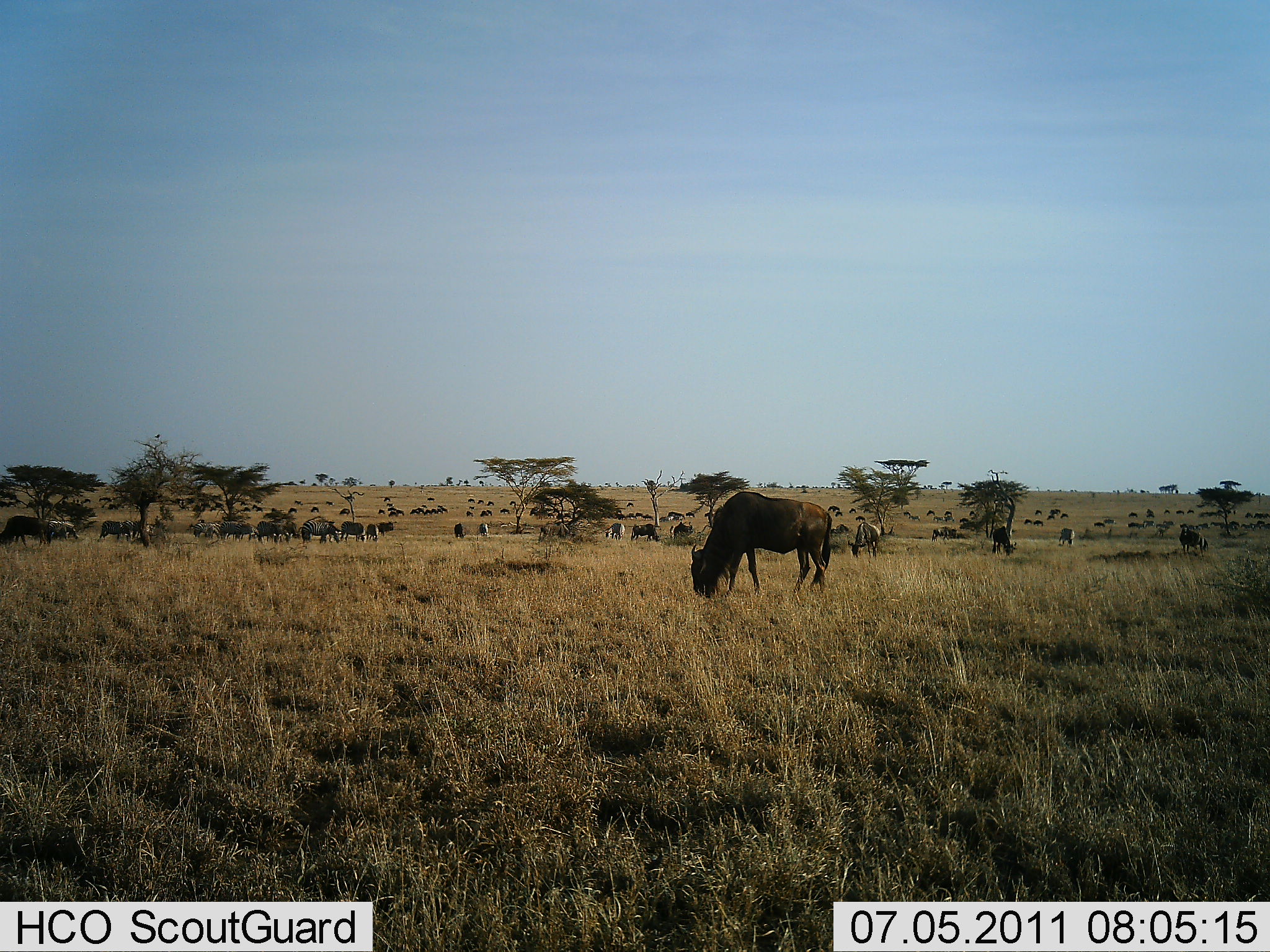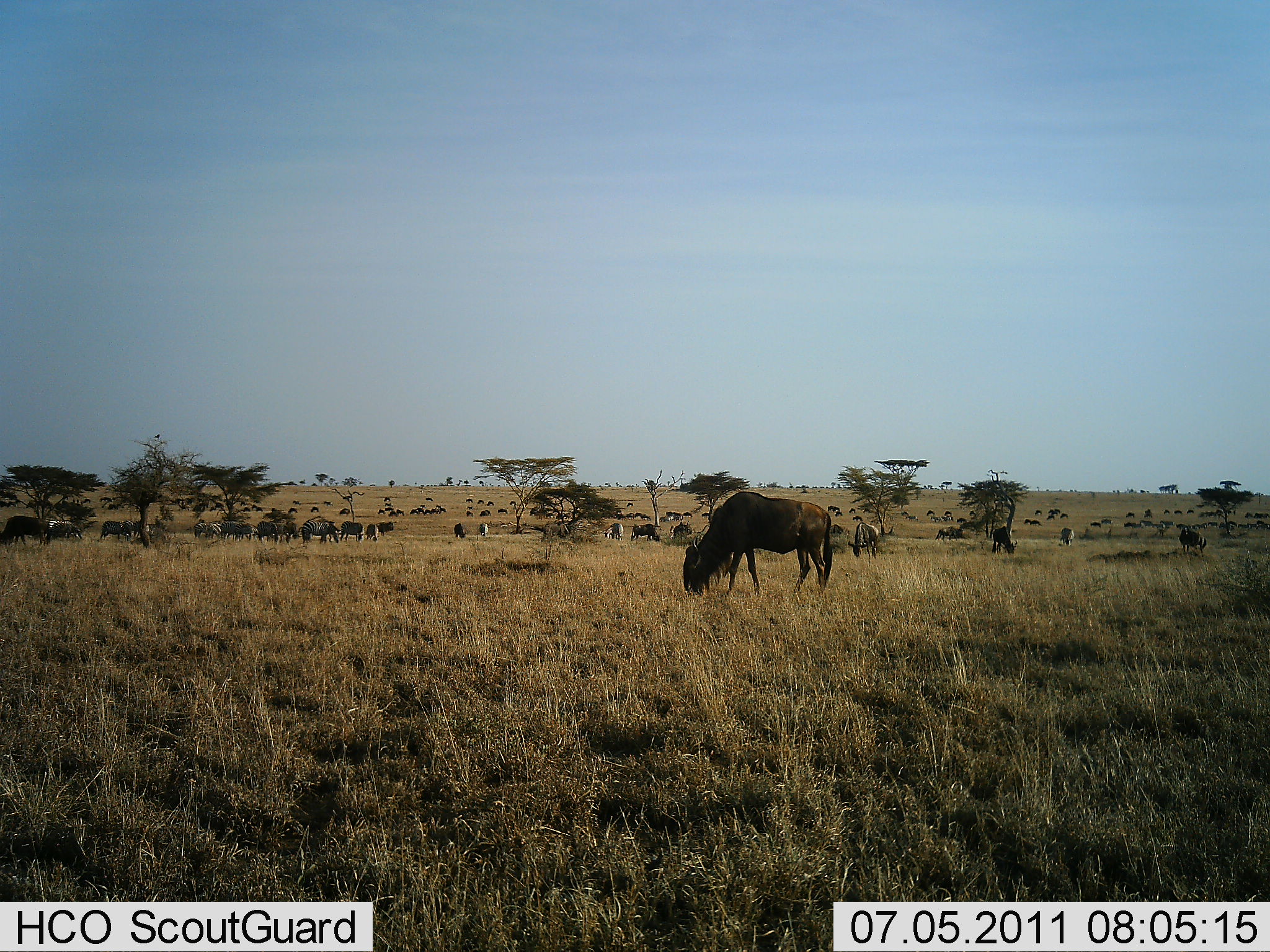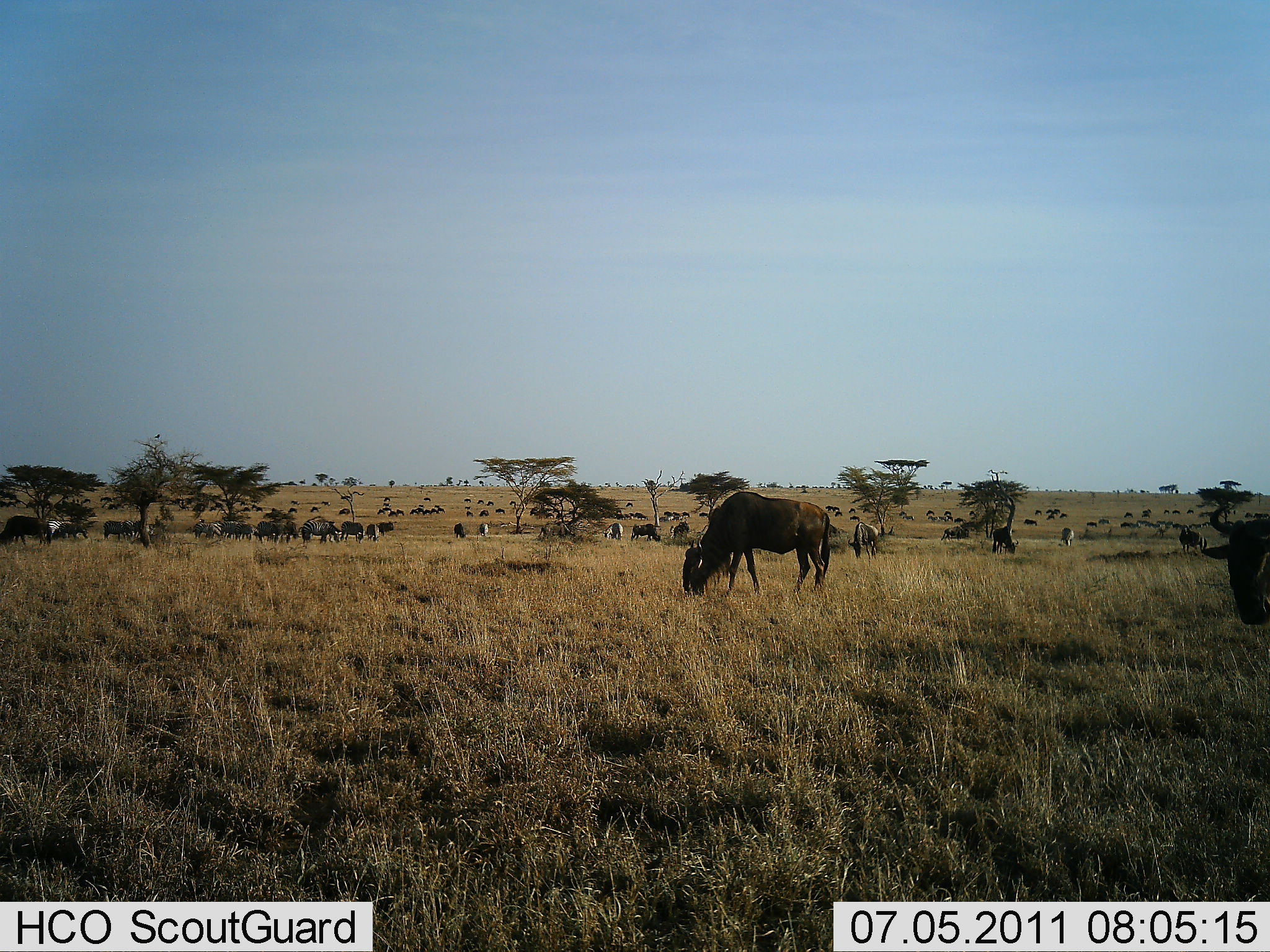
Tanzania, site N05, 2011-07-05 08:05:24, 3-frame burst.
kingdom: Animalia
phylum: Chordata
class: Mammalia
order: Artiodactyla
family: Bovidae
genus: Connochaetes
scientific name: Connochaetes taurinus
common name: blue wildebeest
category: wildebeest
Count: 51+.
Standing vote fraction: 53%.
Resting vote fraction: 7%.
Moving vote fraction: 33%.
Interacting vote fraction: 7%.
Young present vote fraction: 7%.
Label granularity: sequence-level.